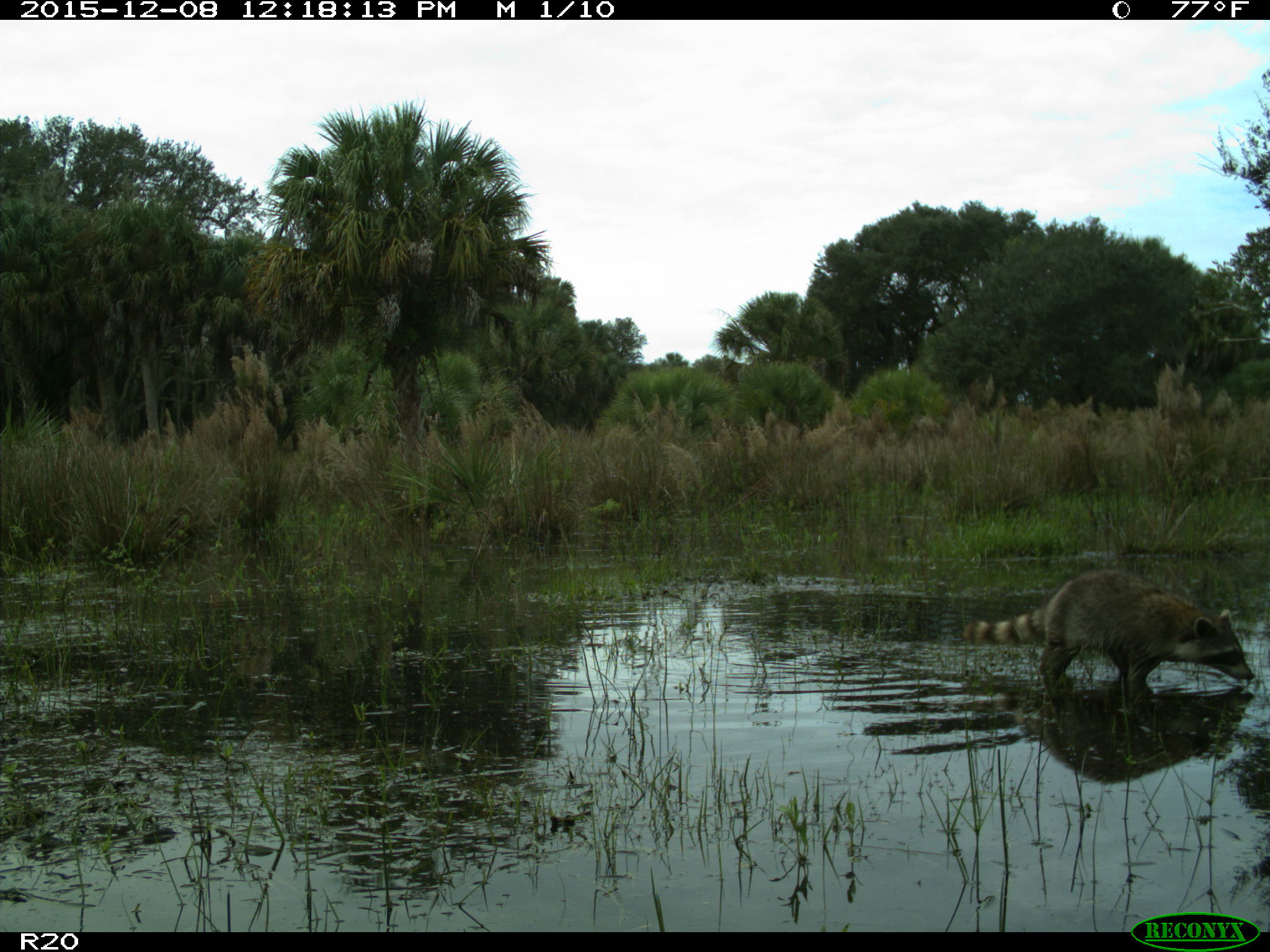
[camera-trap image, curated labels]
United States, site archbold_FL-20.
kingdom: Animalia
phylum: Chordata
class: Mammalia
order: Carnivora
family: Procyonidae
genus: Procyon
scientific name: Procyon lotor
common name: common raccoon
Procyon lotor (common raccoon).